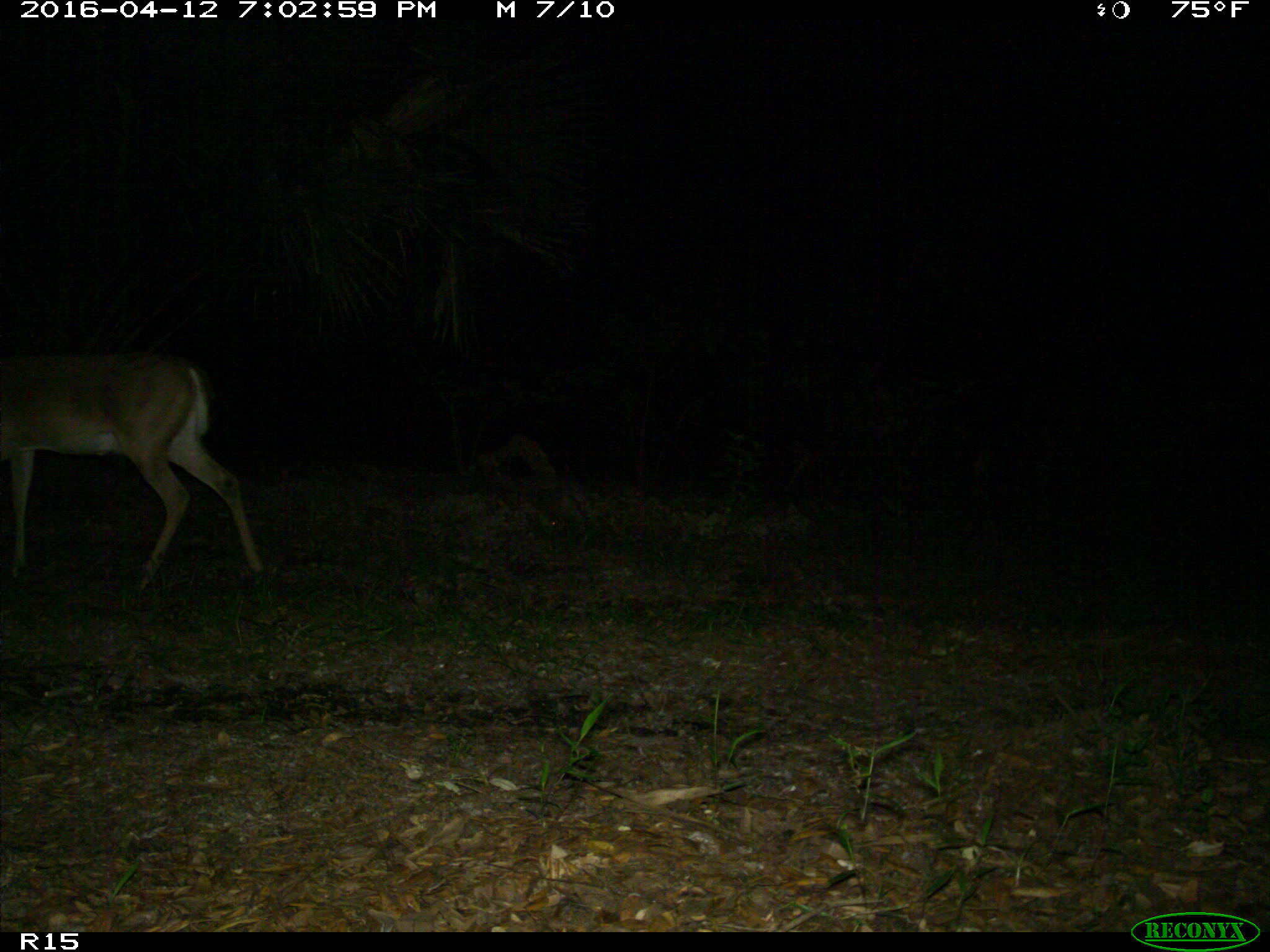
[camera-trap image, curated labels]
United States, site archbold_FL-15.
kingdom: Animalia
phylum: Chordata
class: Mammalia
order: Artiodactyla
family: Cervidae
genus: Odocoileus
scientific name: Odocoileus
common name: deer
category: unidentified deer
Unidentified deer (deer) (Odocoileus).